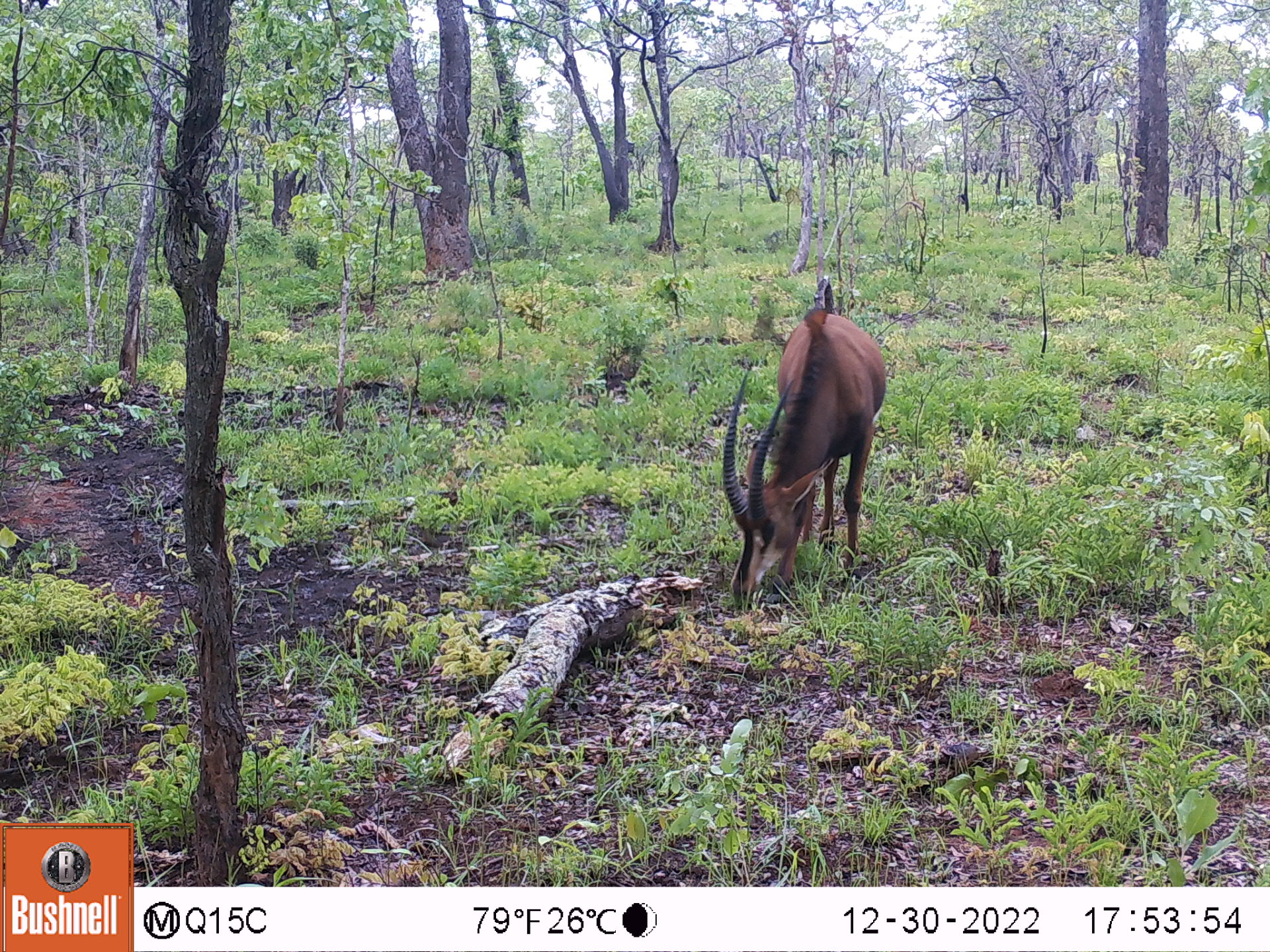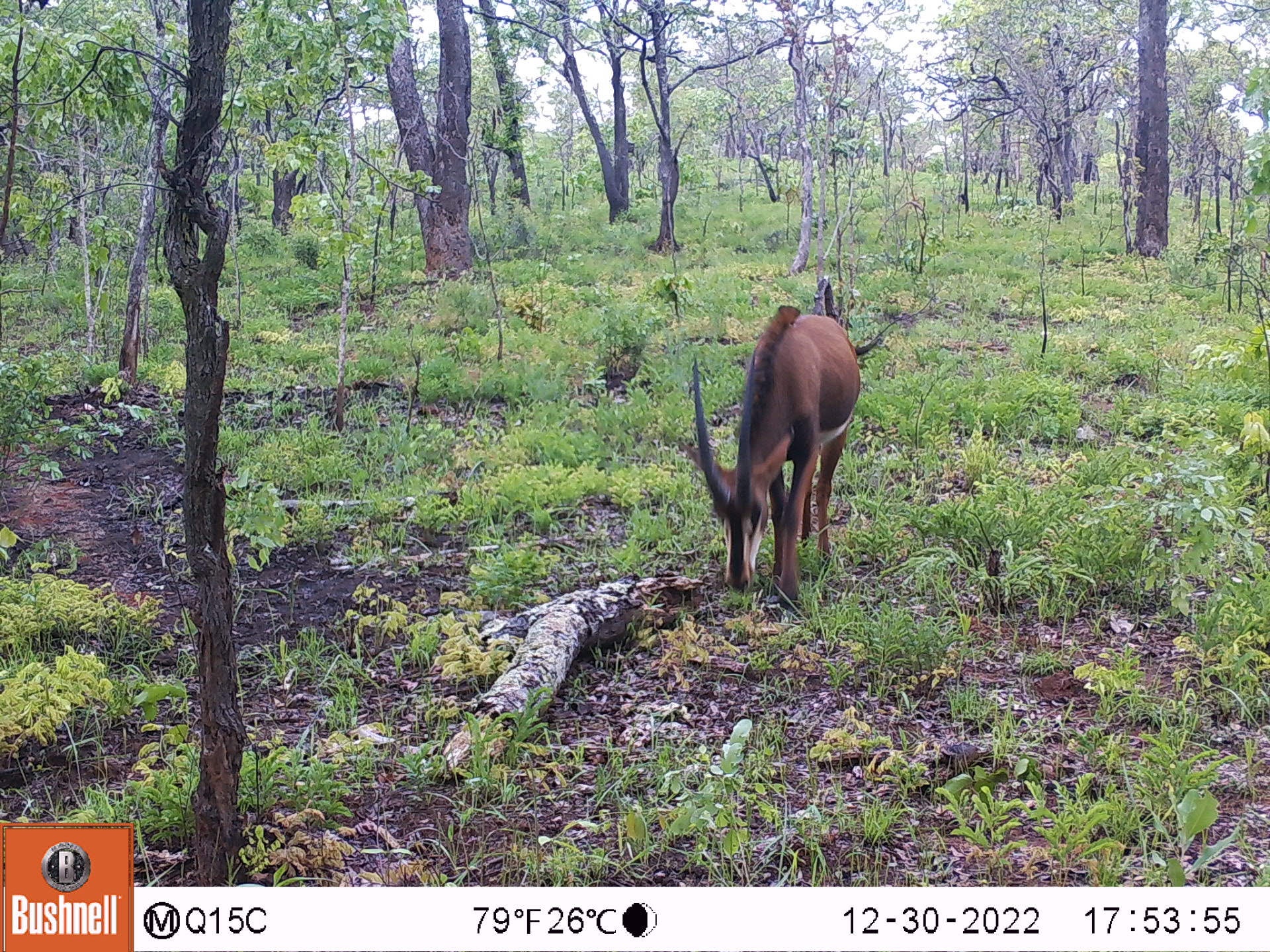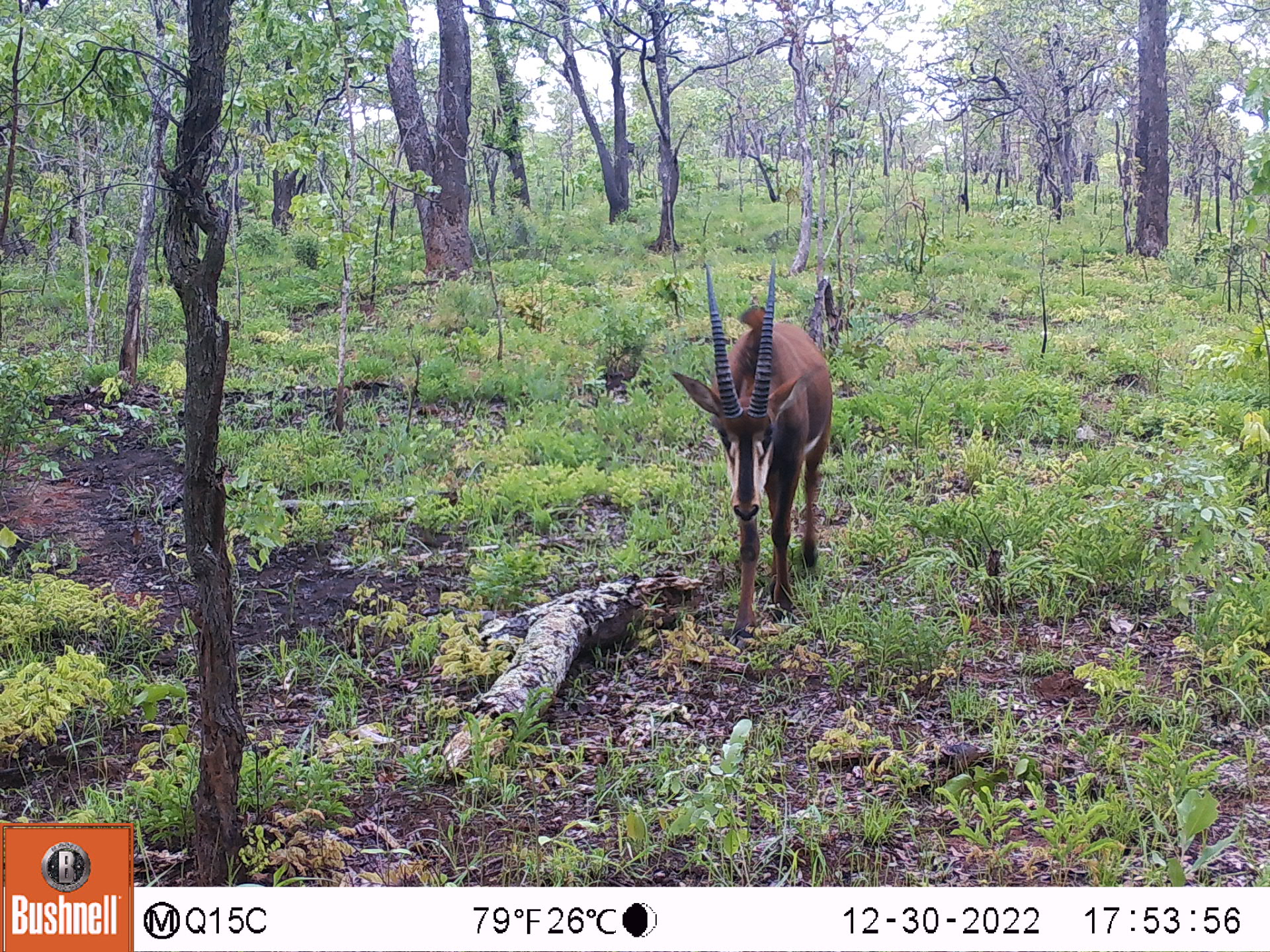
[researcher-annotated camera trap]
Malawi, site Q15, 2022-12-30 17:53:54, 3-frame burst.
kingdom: Animalia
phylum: Chordata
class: Mammalia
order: Artiodactyla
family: Bovidae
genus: Hippotragus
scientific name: Hippotragus niger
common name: sable antelope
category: sable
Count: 1.